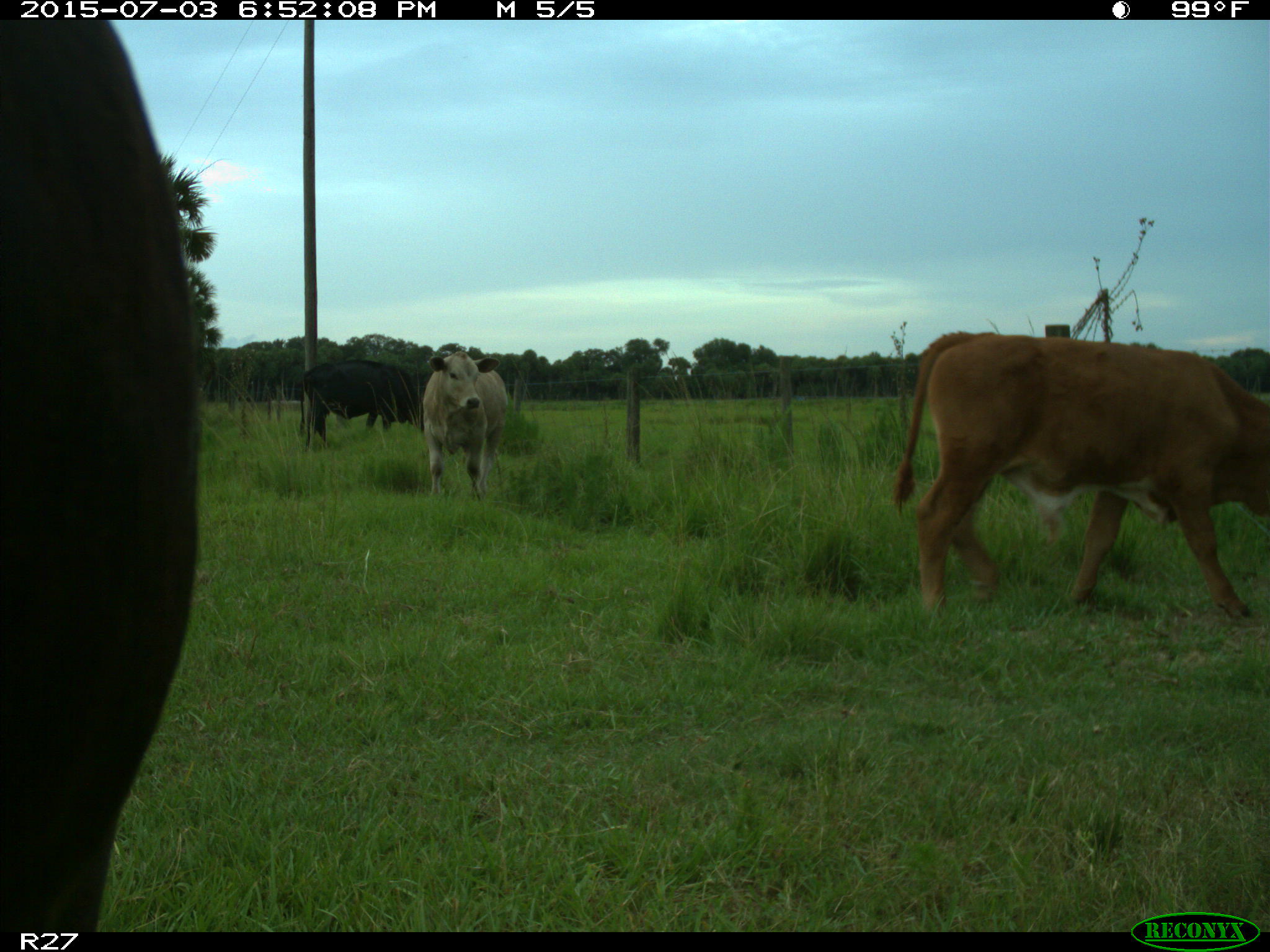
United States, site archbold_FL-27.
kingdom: Animalia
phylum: Chordata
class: Mammalia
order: Artiodactyla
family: Bovidae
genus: Bos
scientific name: Bos taurus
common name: domestic cow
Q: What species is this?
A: Bos taurus (domestic cow).